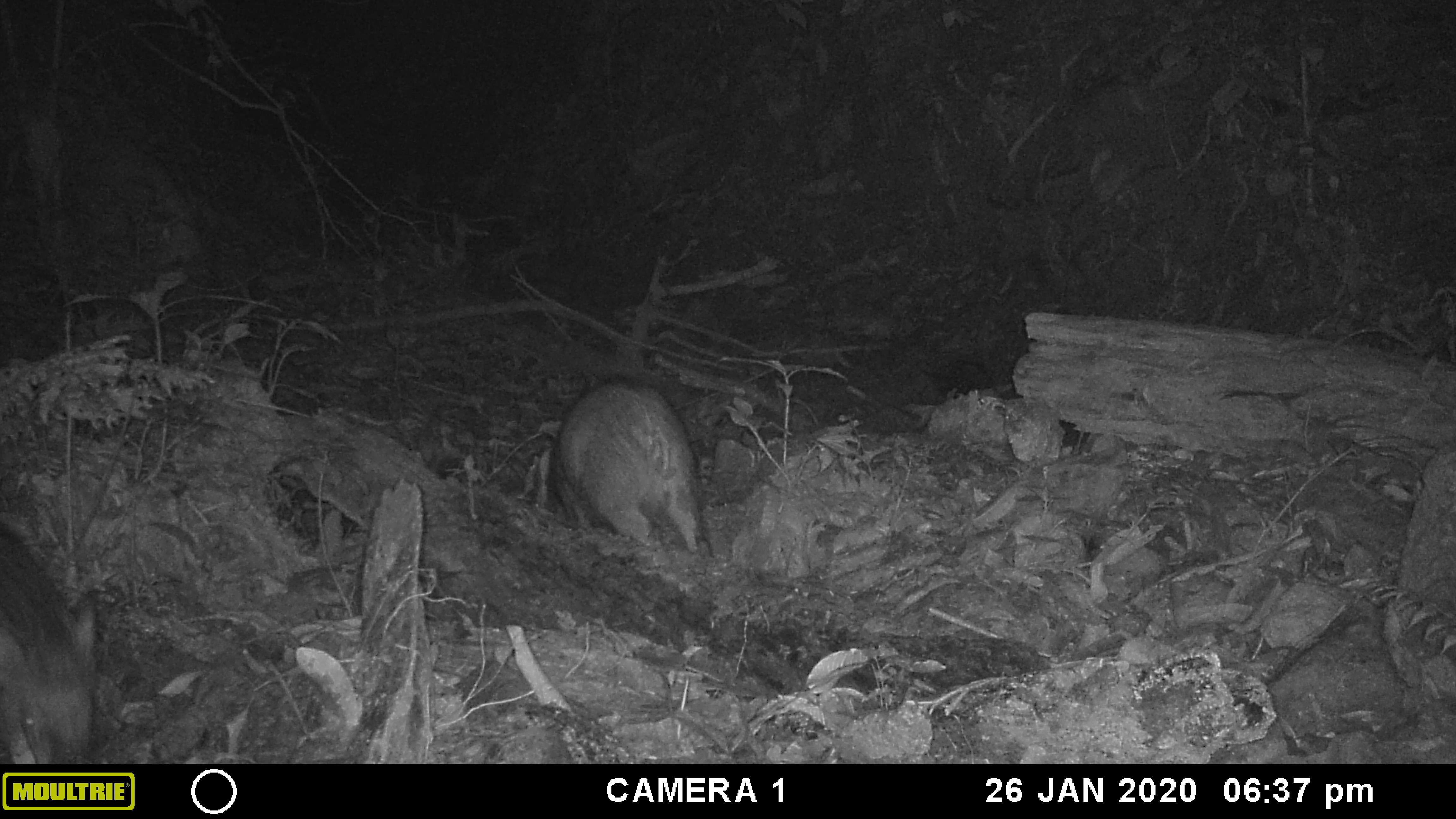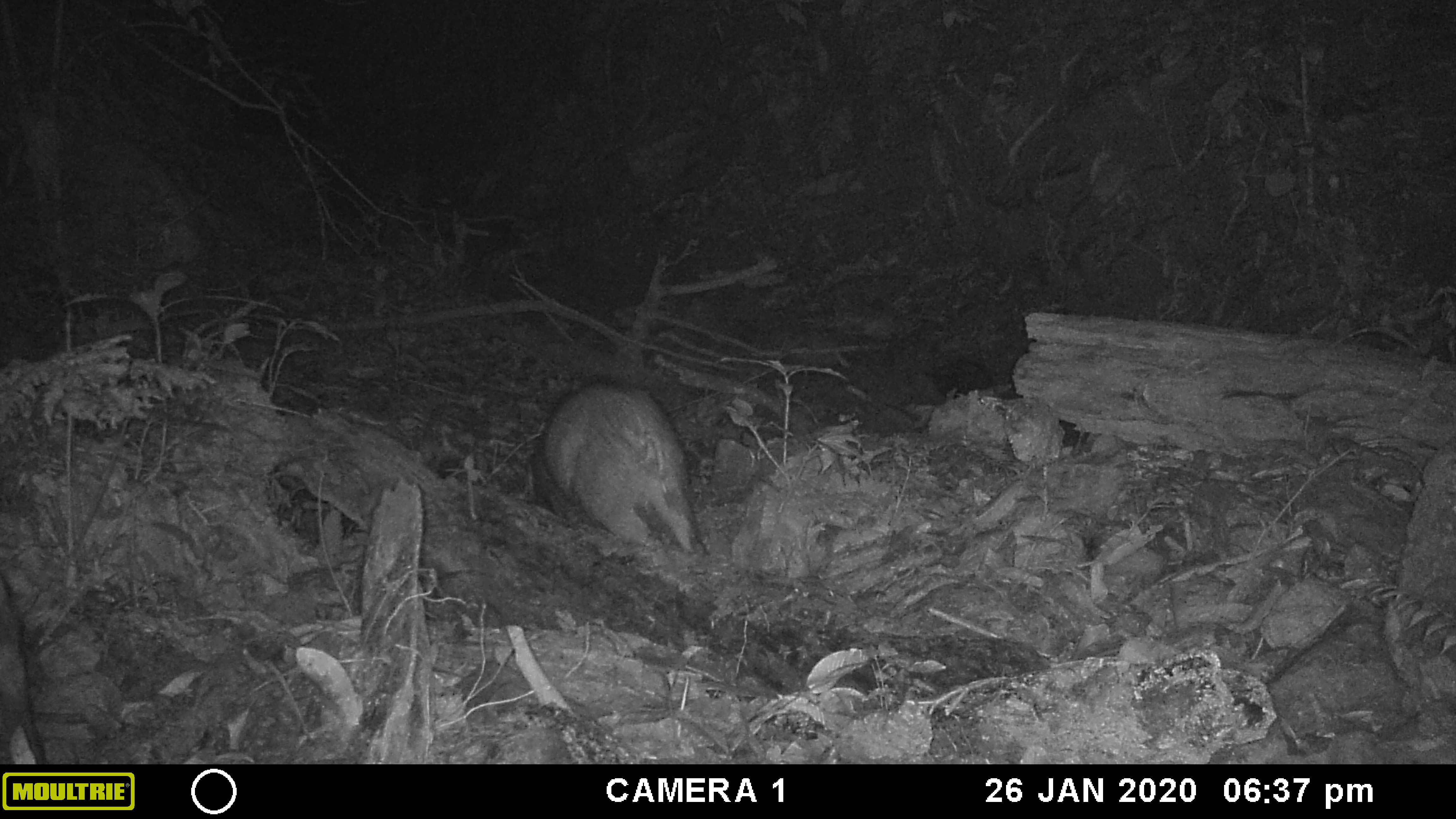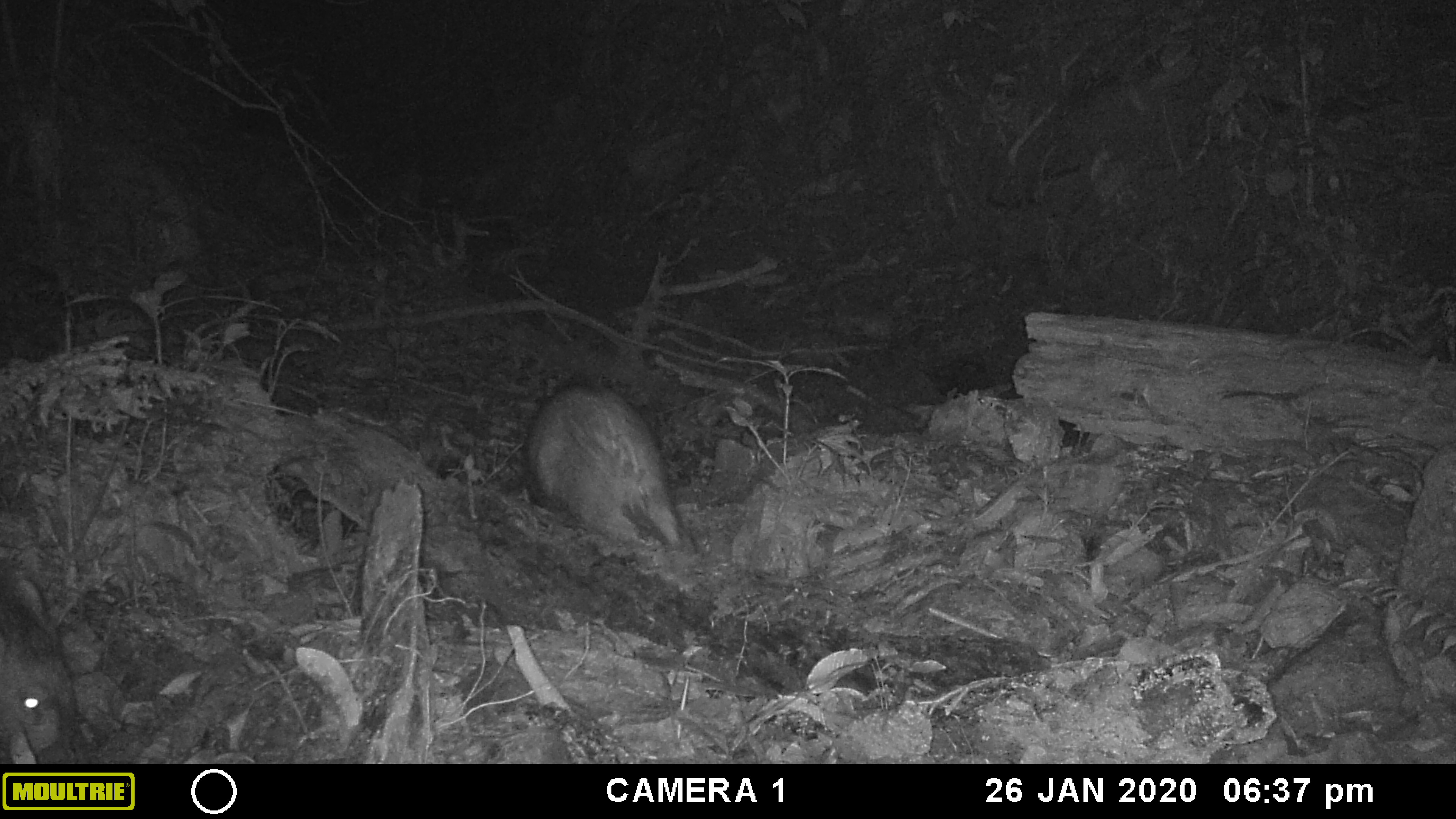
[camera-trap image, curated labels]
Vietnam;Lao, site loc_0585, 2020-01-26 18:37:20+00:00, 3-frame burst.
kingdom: Animalia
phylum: Chordata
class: Mammalia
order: Artiodactyla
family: Suidae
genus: Sus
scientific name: Sus scrofa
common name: eurasian wild pig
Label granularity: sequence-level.